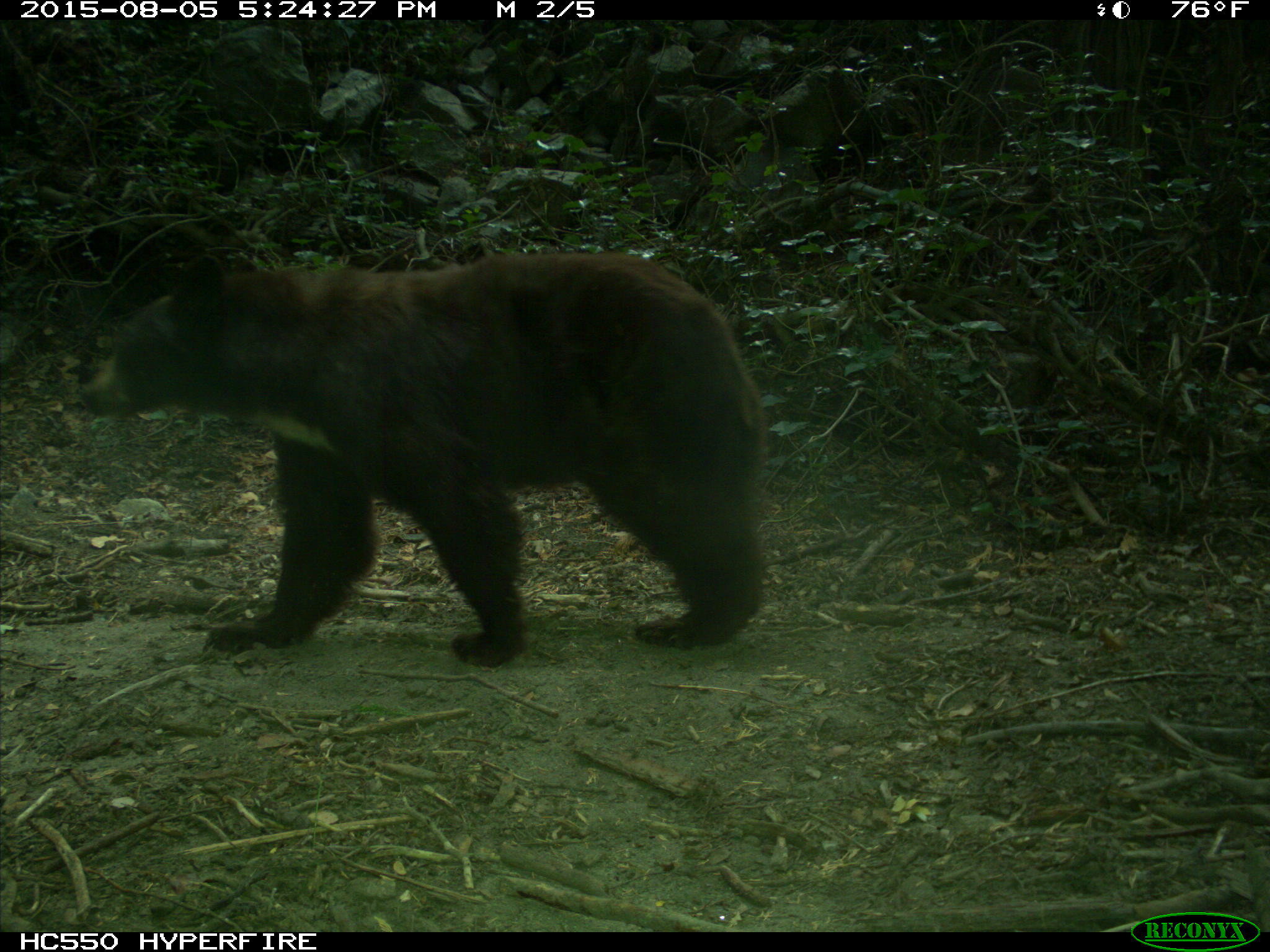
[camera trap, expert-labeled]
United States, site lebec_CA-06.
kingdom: Animalia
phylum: Chordata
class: Mammalia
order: Carnivora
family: Ursidae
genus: Ursus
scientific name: Ursus americanus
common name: american black bear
Ursus americanus (american black bear).